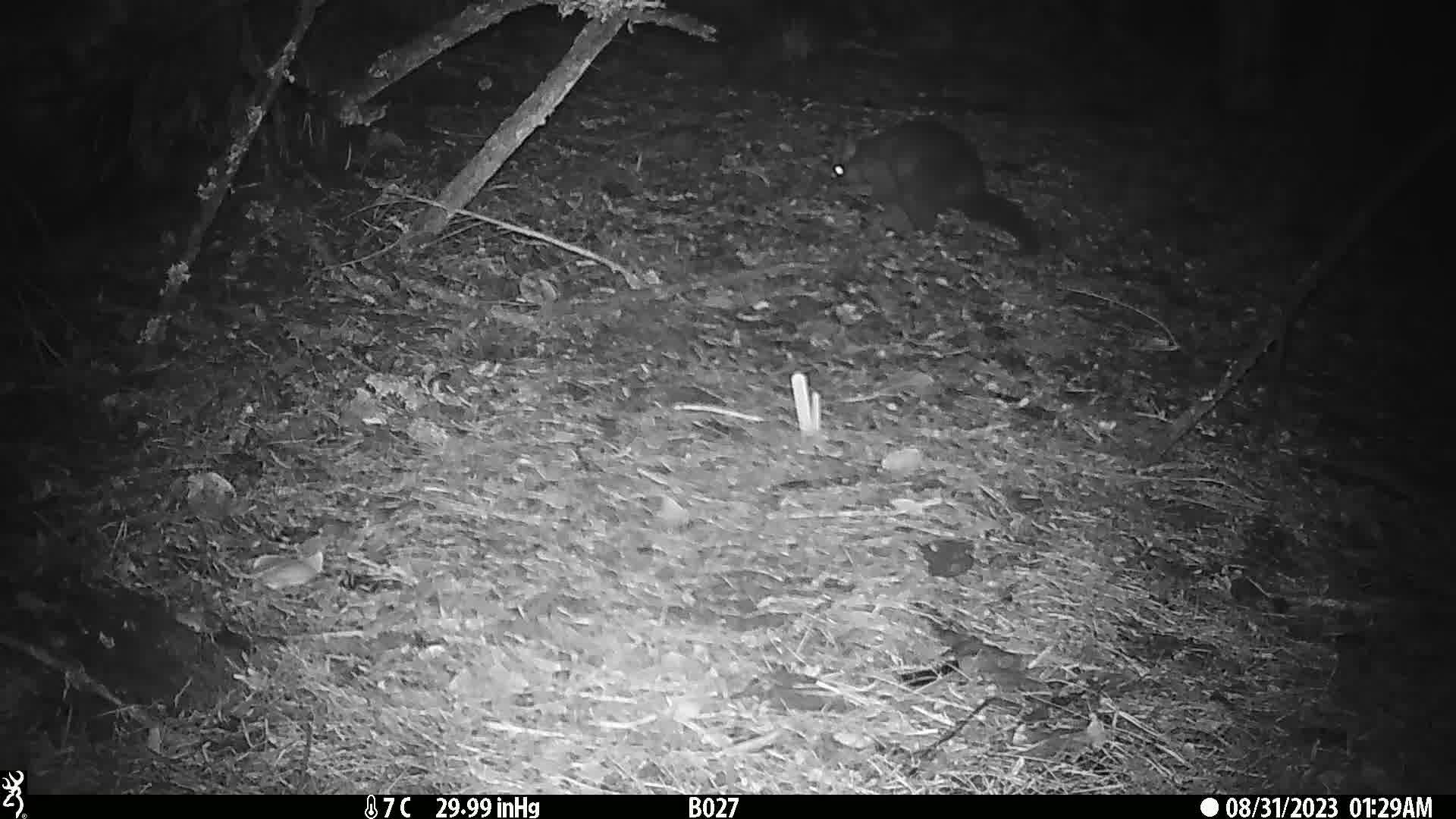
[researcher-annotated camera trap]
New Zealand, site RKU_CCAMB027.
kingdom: Animalia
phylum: Chordata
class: Mammalia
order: Diprotodontia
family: Phalangeridae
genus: Trichosurus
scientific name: Trichosurus vulpecula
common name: common brushtail possum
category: possum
Possum (common brushtail possum) (Trichosurus vulpecula).